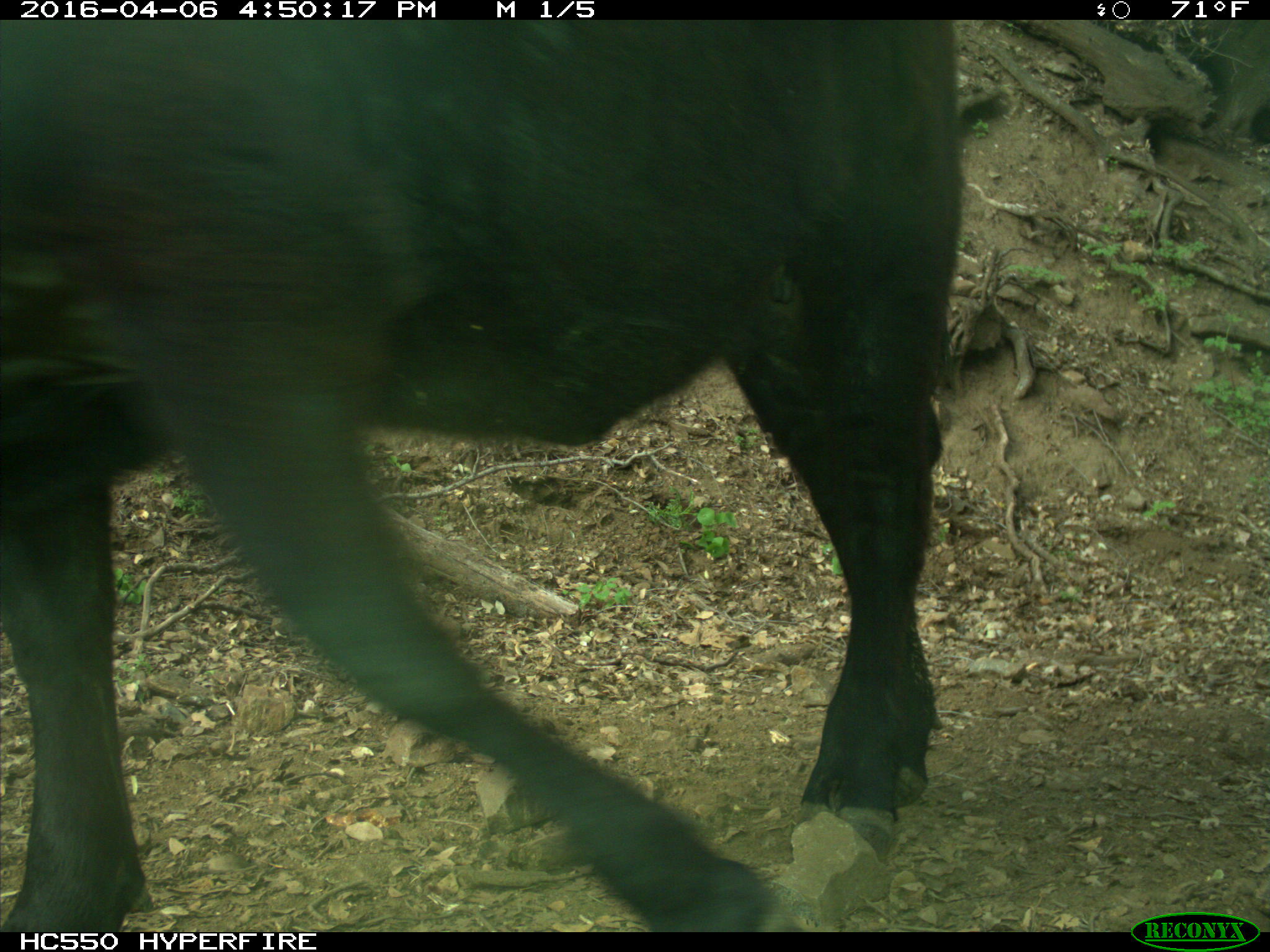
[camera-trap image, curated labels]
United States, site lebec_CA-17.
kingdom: Animalia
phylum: Chordata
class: Mammalia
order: Artiodactyla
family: Bovidae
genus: Bos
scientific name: Bos taurus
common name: domestic cow